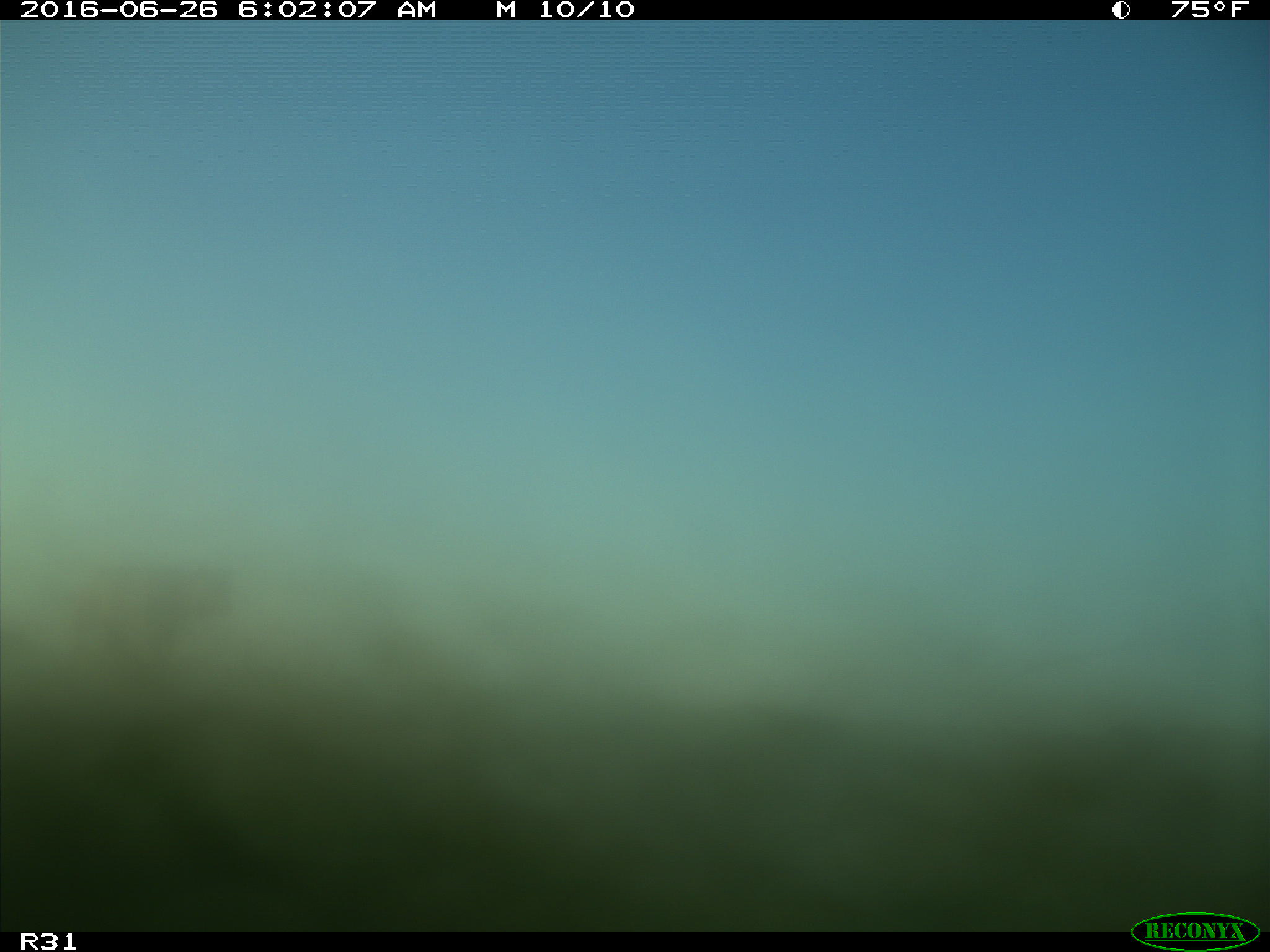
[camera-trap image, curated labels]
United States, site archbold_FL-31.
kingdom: Animalia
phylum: Chordata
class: Mammalia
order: Artiodactyla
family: Bovidae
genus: Bos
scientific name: Bos taurus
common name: domestic cow